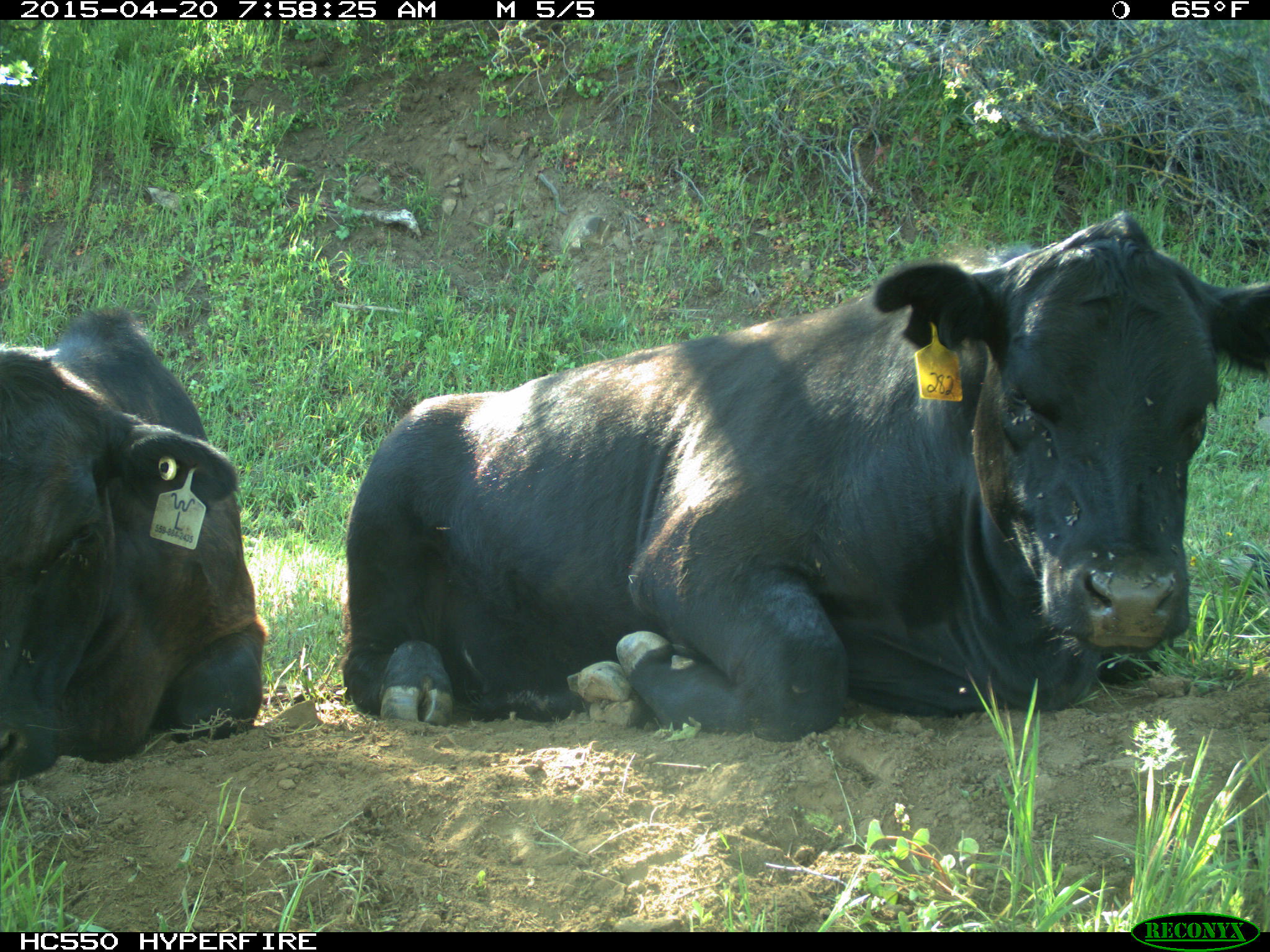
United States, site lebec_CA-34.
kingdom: Animalia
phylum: Chordata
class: Mammalia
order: Artiodactyla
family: Bovidae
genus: Bos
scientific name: Bos taurus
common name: domestic cow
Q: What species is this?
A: Bos taurus (domestic cow).